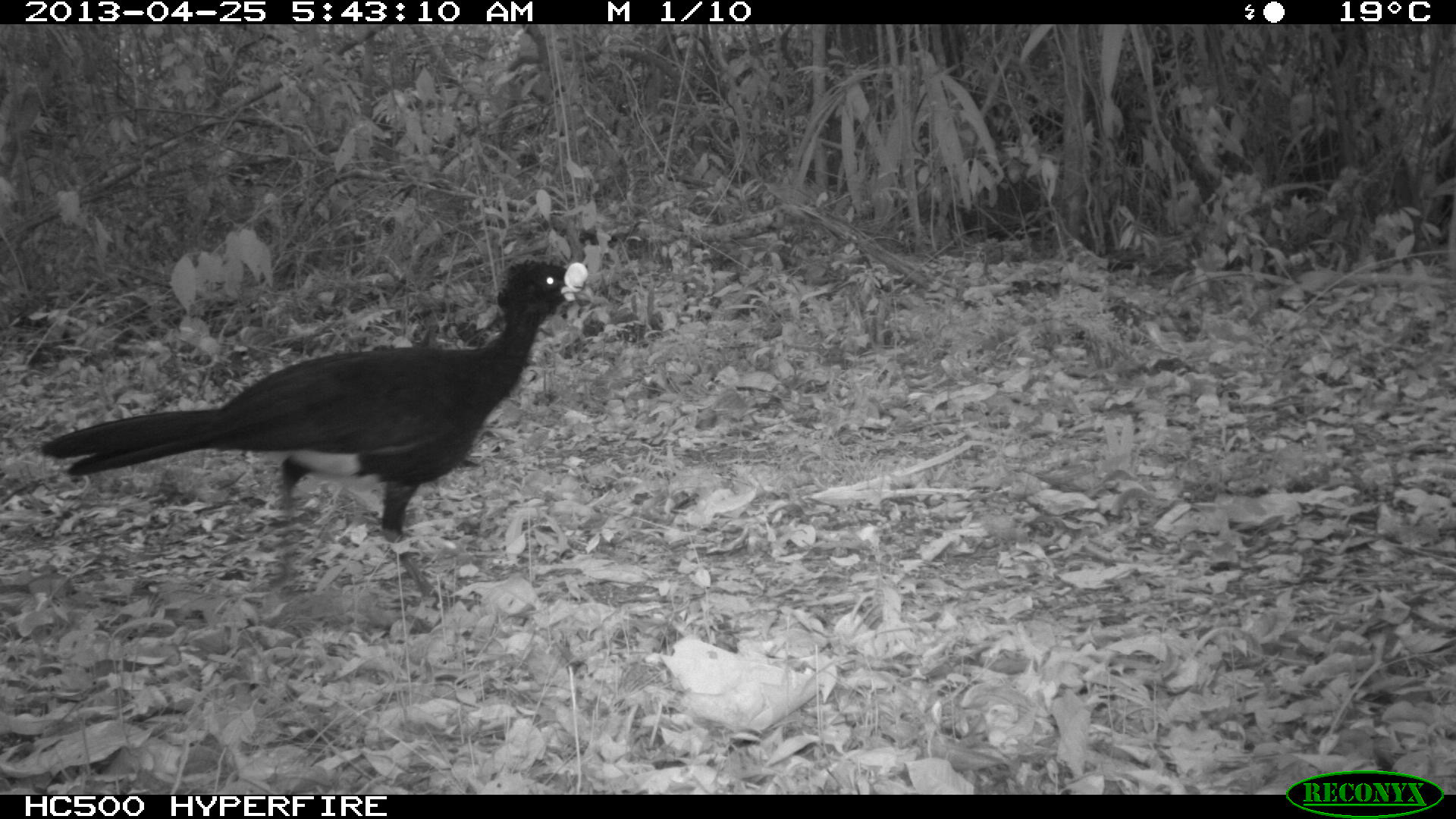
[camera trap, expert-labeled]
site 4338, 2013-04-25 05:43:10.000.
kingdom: Animalia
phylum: Chordata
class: Aves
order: Galliformes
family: Cracidae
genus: Crax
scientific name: Crax rubra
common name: great curassow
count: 1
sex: male